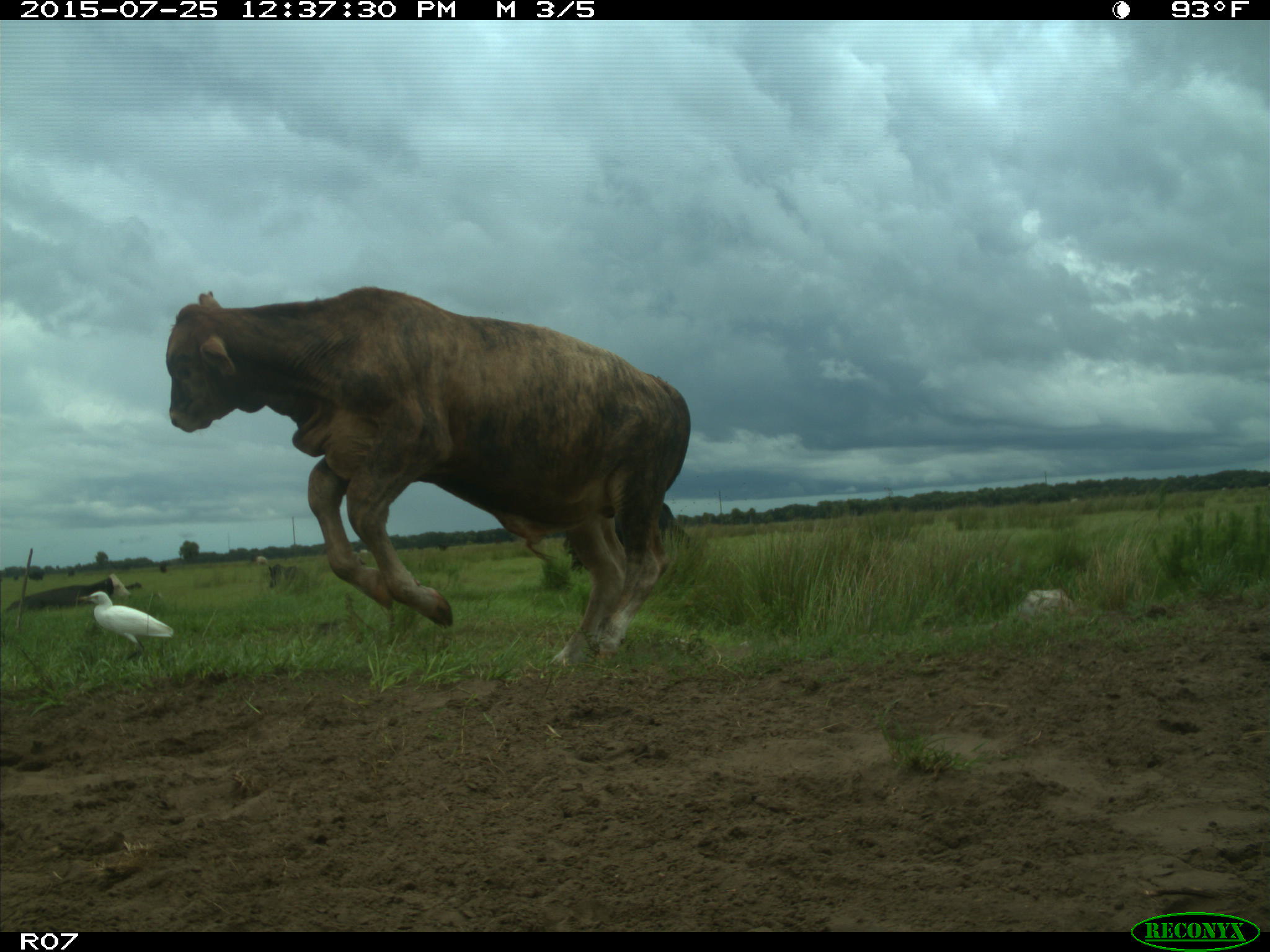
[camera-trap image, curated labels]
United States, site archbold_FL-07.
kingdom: Animalia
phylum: Chordata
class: Mammalia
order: Artiodactyla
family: Bovidae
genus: Bos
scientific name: Bos taurus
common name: domestic cow